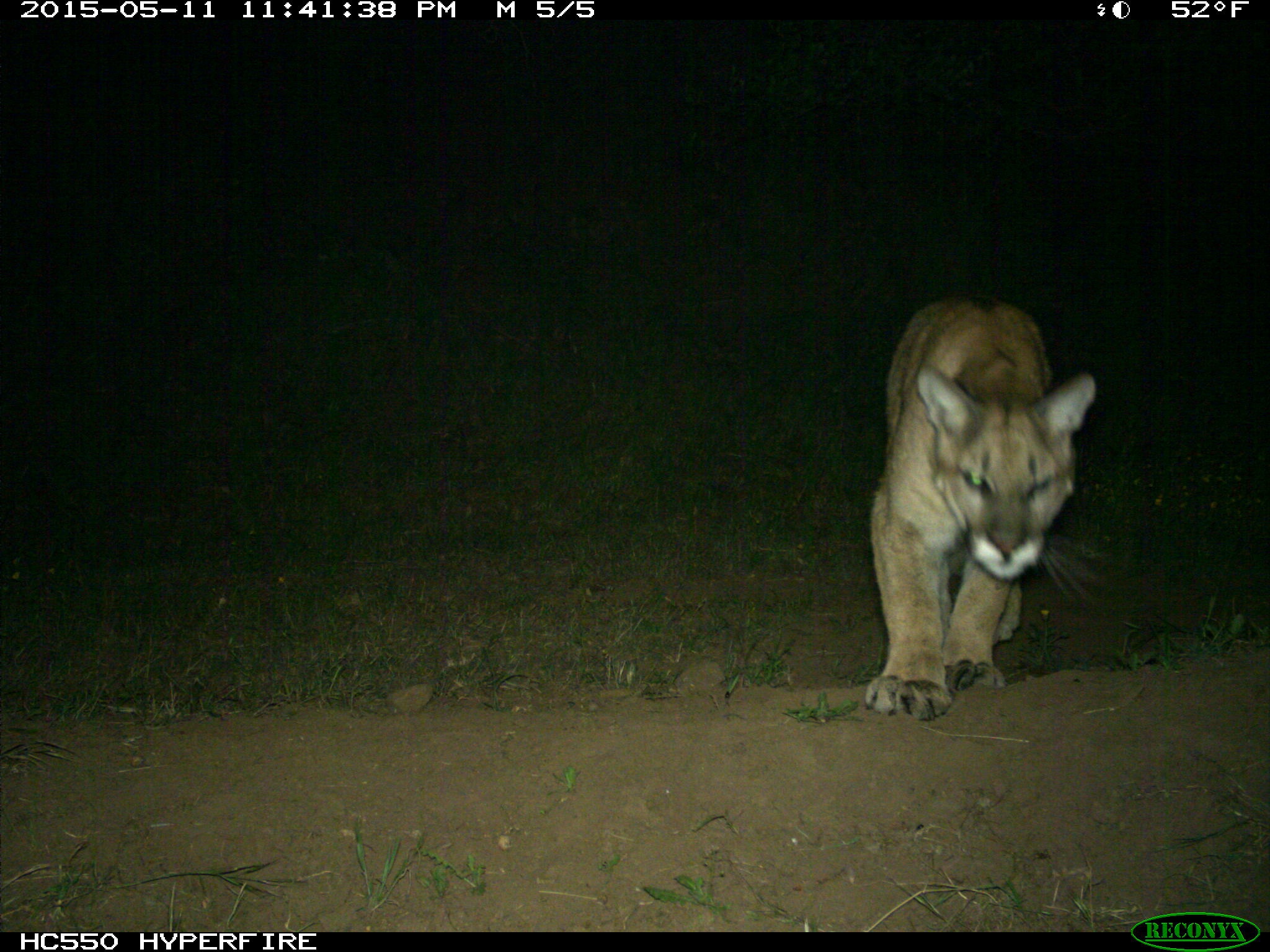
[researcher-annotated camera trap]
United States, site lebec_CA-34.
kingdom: Animalia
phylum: Chordata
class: Mammalia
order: Carnivora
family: Felidae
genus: Puma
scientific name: Puma concolor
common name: mountain lion